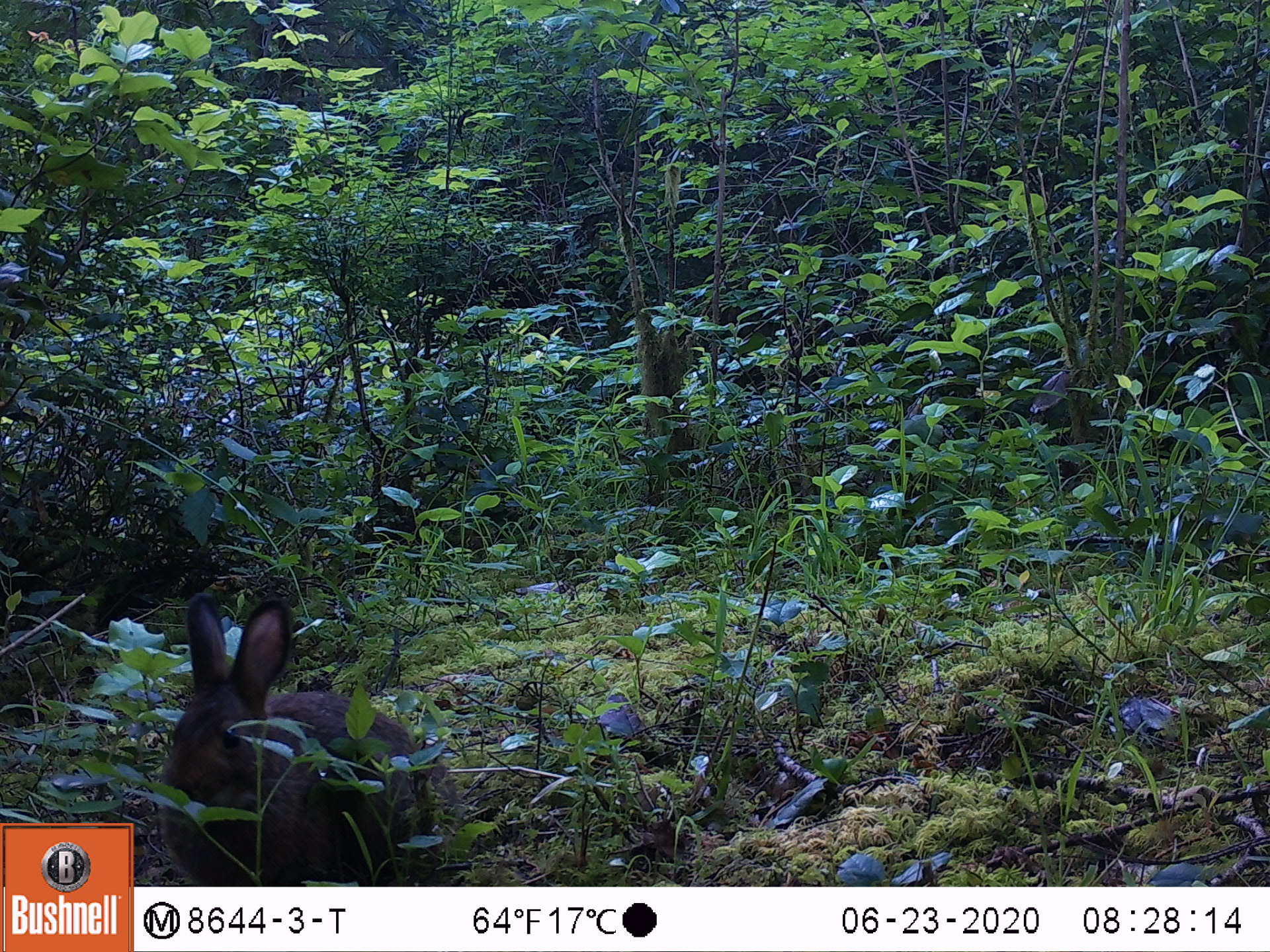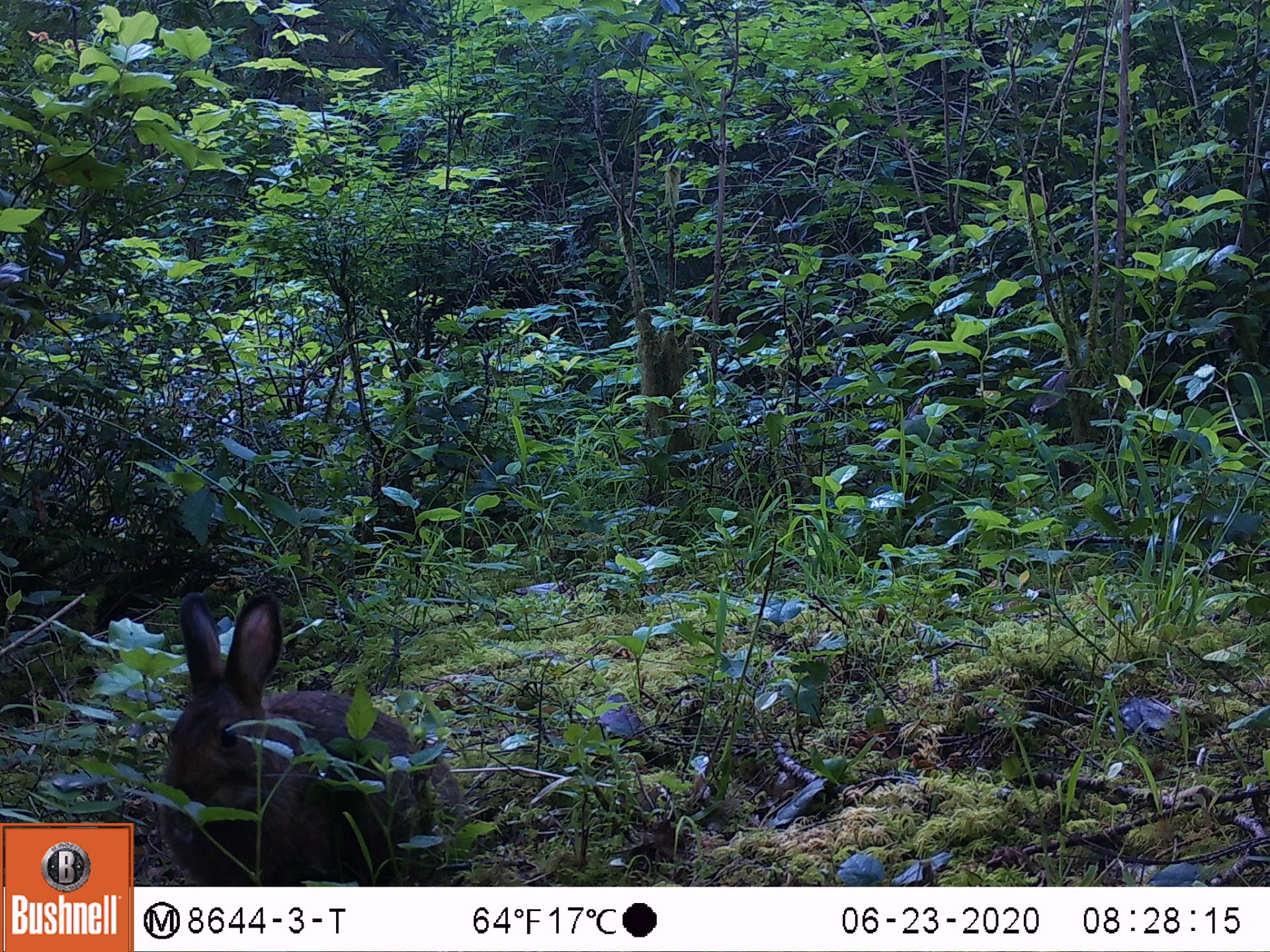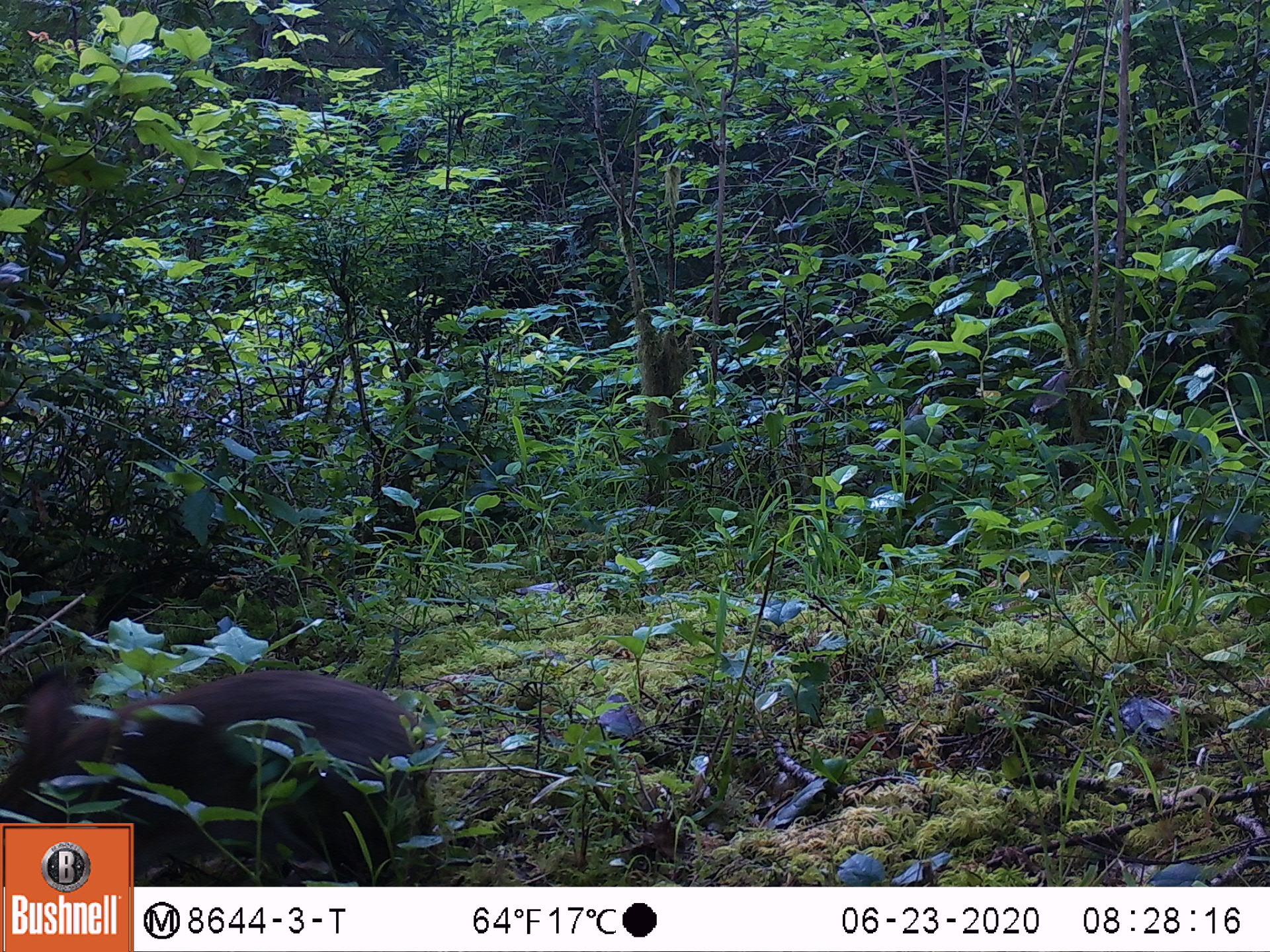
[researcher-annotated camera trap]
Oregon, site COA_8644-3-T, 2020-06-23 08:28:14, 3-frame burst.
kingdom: Animalia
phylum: Chordata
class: Mammalia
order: Lagomorpha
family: Leporidae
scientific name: Leporidae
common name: hares and rabbits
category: leporidae family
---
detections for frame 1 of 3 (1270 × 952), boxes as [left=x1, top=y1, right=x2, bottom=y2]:
leporidae family: [left=160, top=596, right=477, bottom=874]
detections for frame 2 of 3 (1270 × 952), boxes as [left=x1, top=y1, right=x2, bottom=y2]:
leporidae family: [left=149, top=586, right=472, bottom=878]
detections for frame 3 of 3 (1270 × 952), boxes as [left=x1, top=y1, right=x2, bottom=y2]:
leporidae family: [left=5, top=639, right=429, bottom=814]